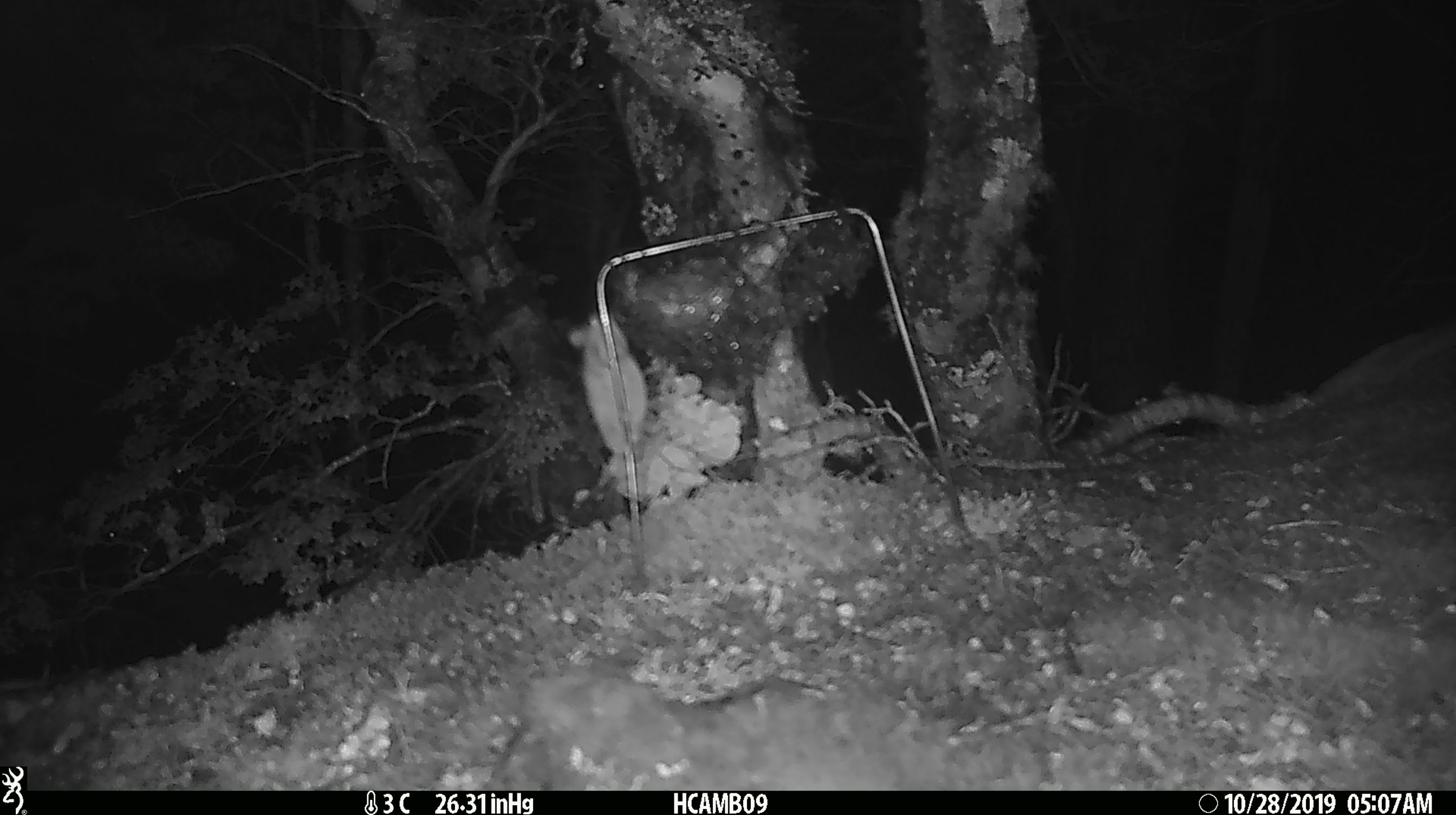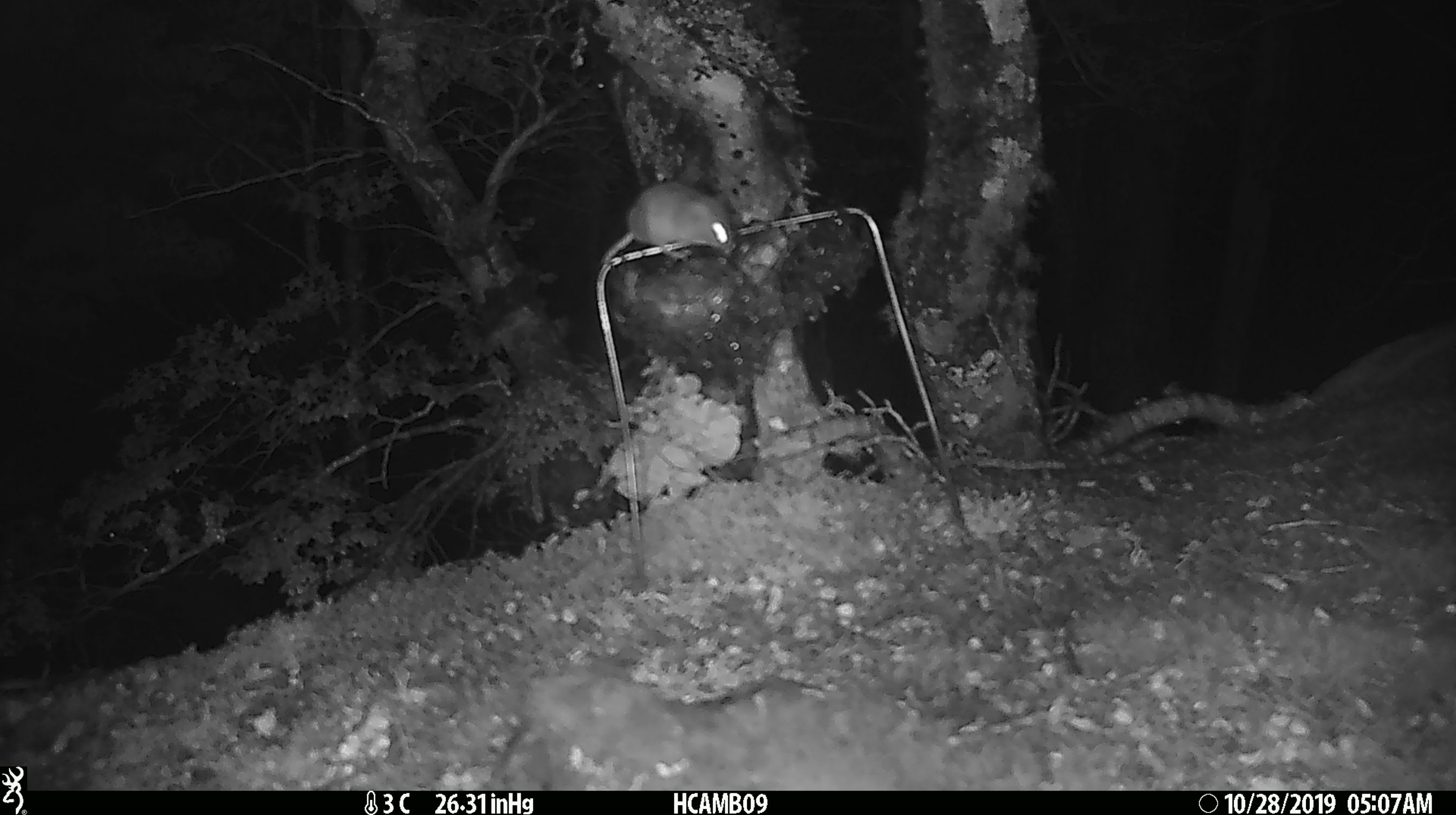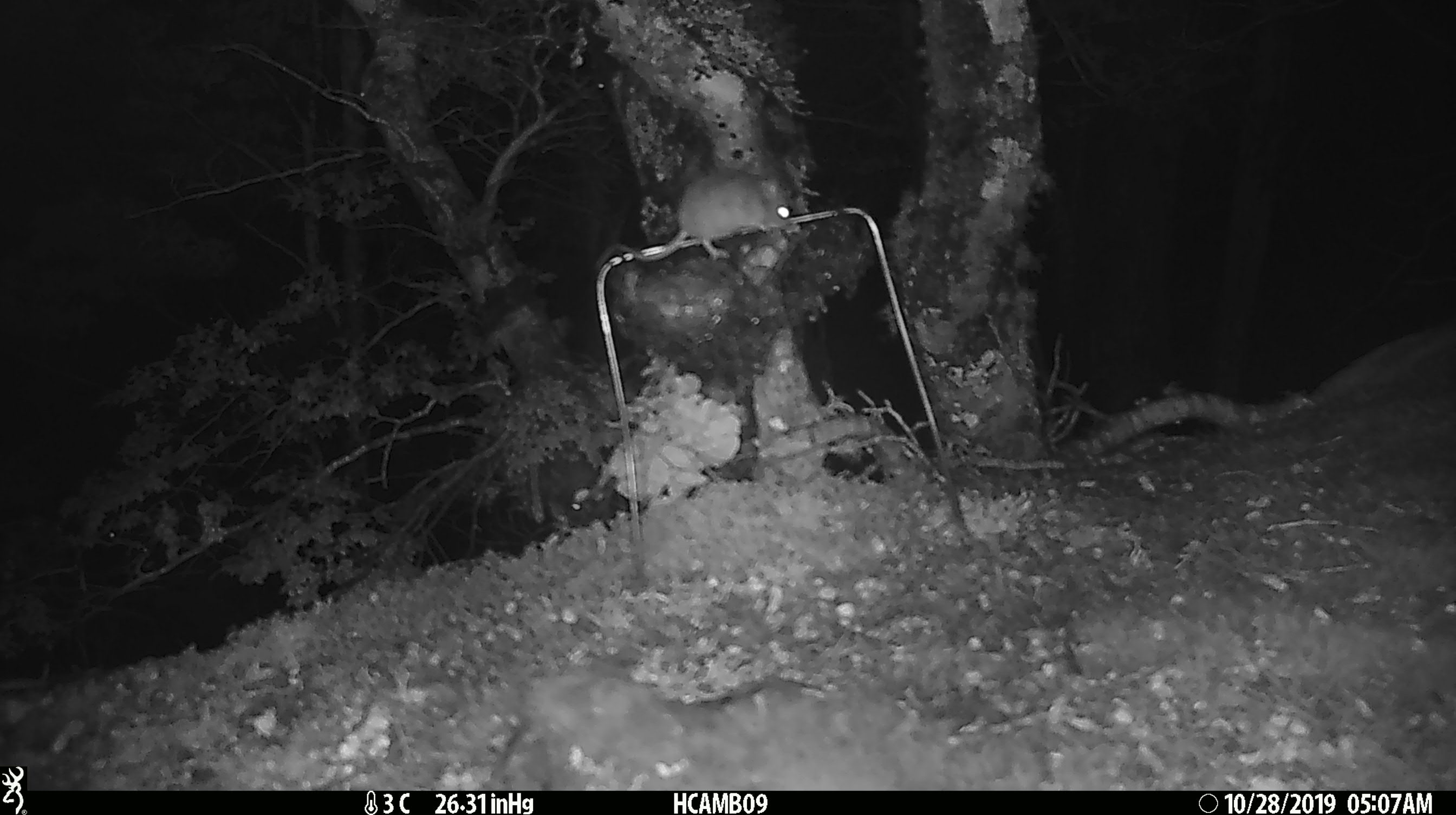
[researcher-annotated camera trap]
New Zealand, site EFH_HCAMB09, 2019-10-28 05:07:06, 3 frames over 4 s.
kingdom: Animalia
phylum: Chordata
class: Mammalia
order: Rodentia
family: Muridae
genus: Mus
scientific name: Mus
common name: mouse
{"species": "mouse (Mus)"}